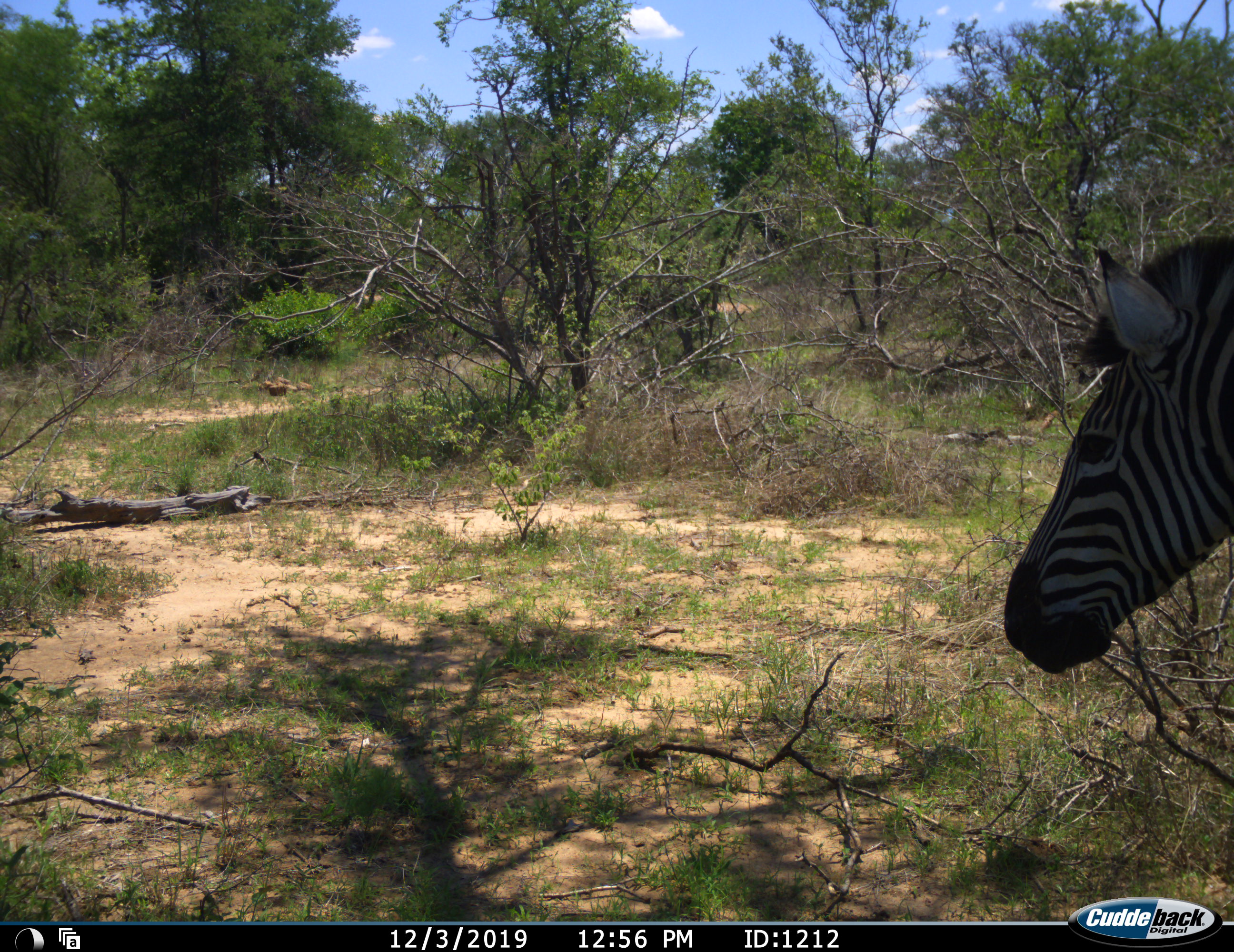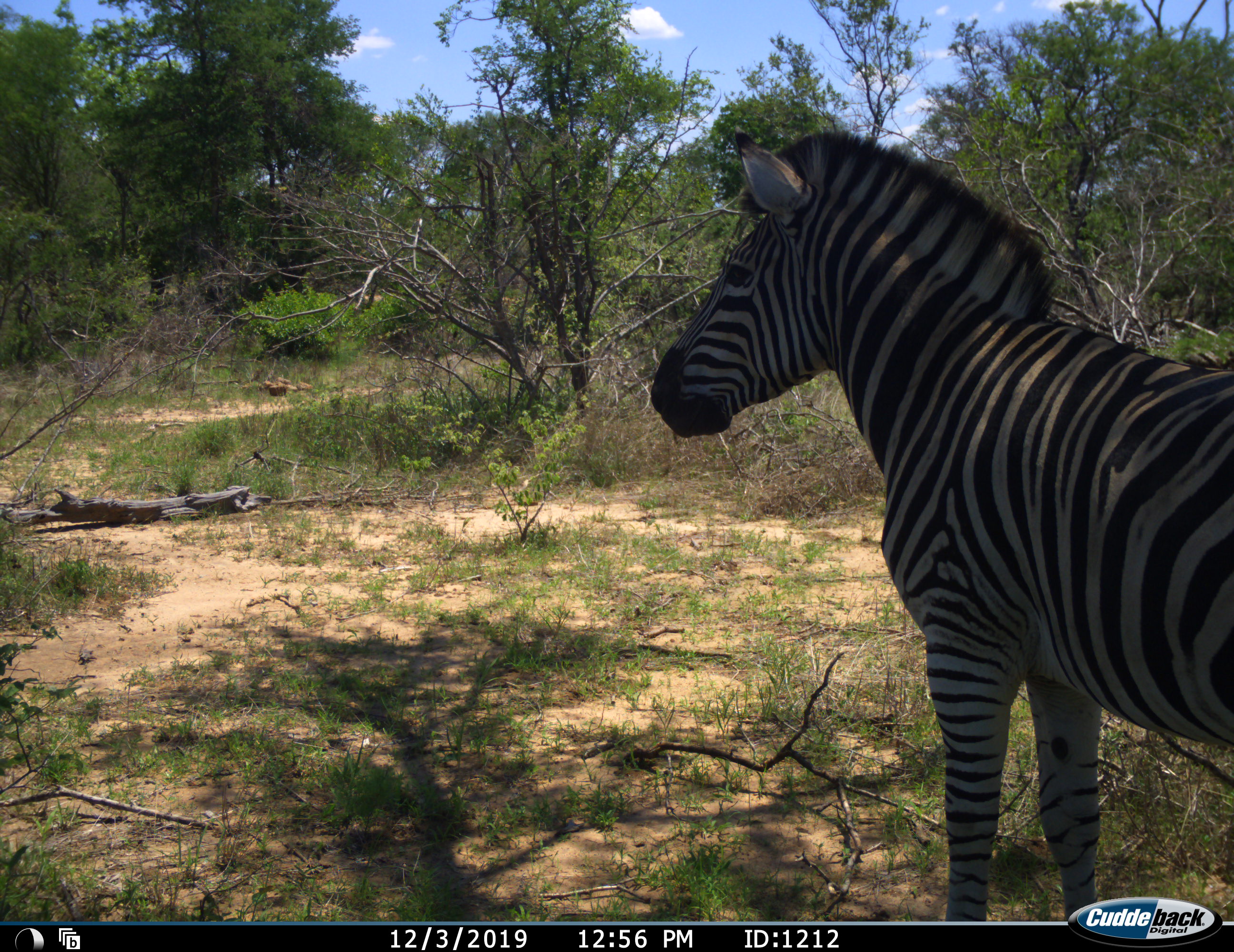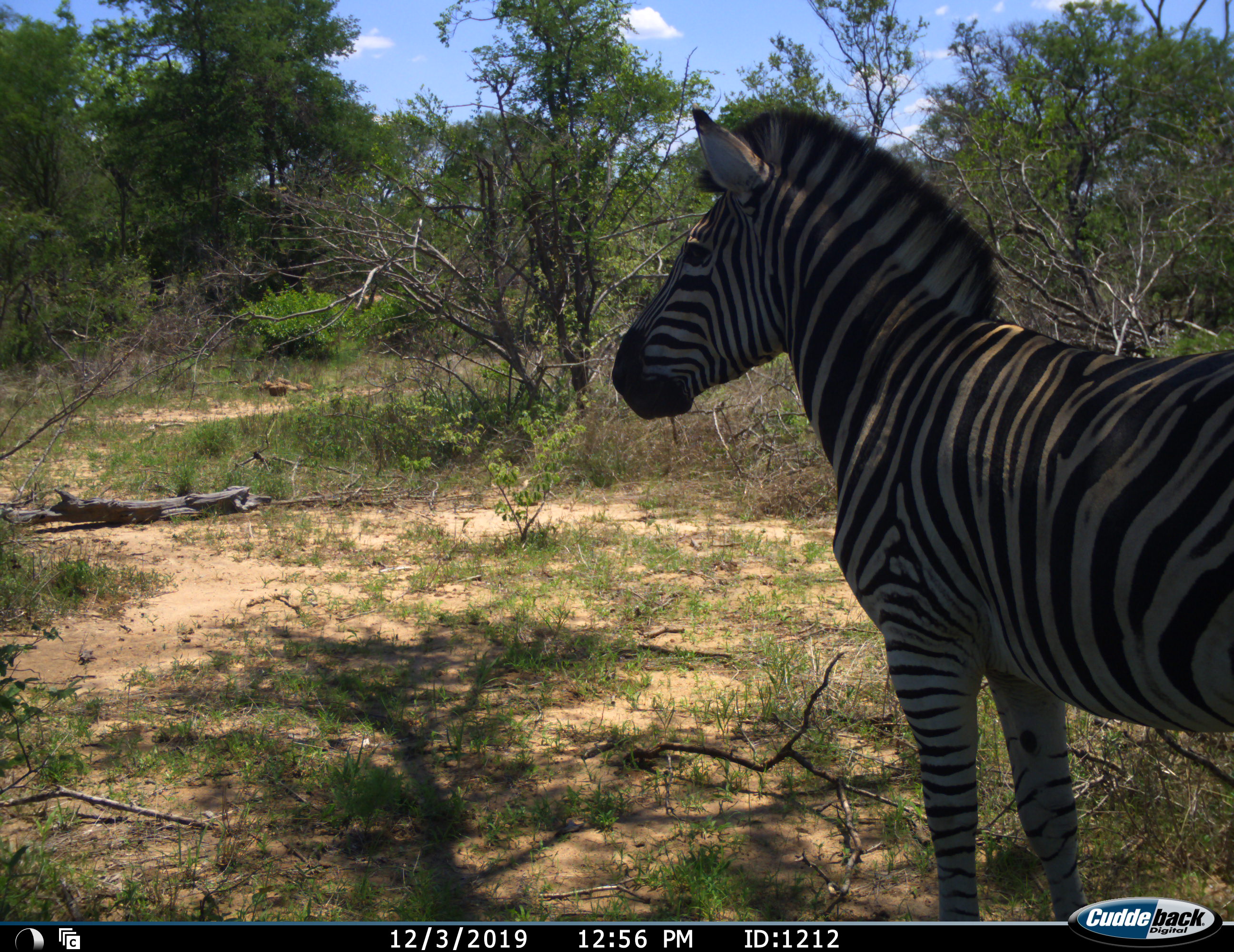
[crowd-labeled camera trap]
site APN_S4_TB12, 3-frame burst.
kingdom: Animalia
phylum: Chordata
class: Mammalia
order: Perissodactyla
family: Equidae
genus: Equus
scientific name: Equus quagga burchellii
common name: burchell's zebra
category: zebraburchells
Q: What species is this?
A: Zebraburchells (burchell's zebra) (Equus quagga burchellii).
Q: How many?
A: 1.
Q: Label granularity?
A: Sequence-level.